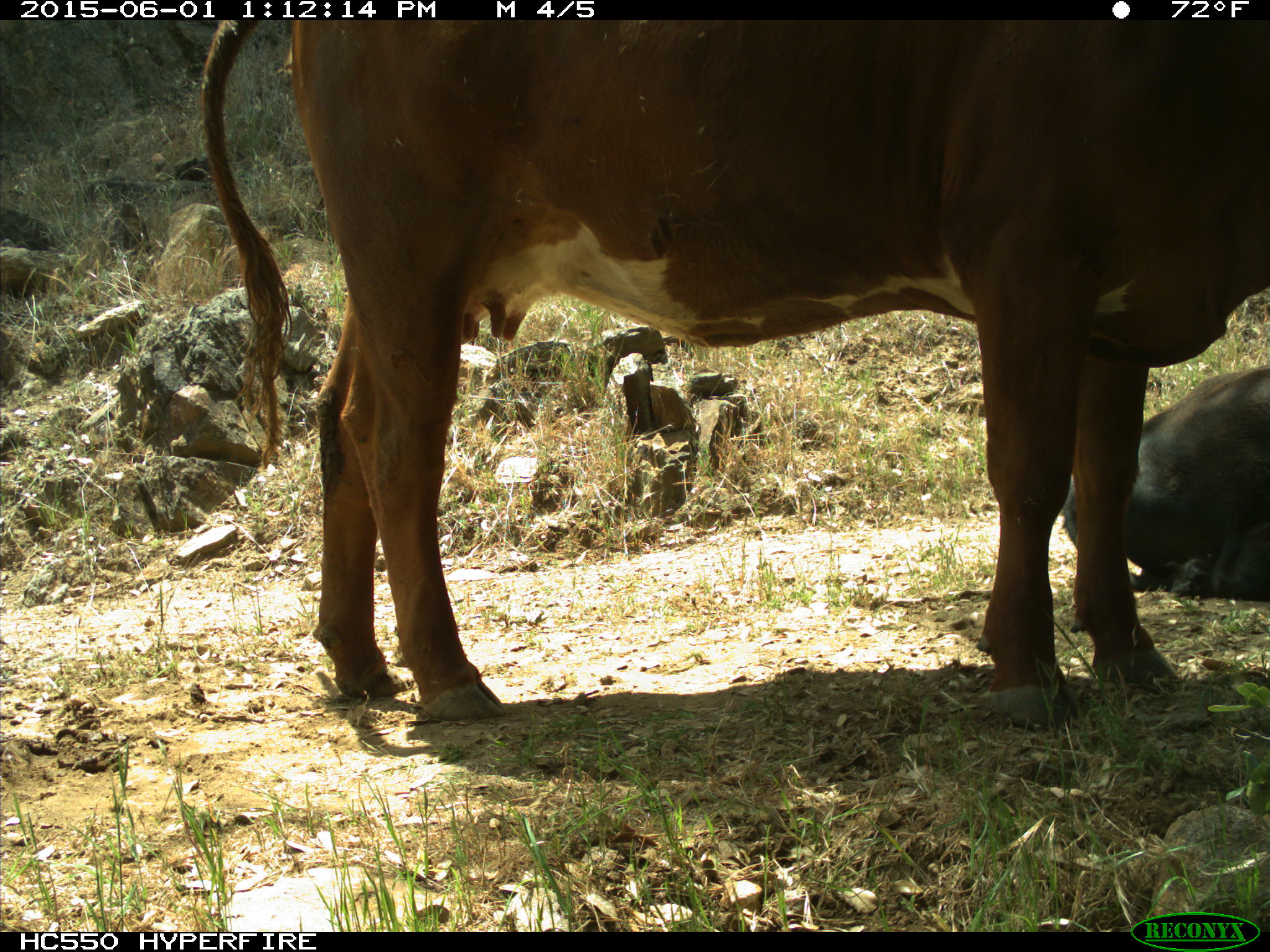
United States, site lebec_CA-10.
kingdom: Animalia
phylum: Chordata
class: Mammalia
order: Artiodactyla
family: Bovidae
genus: Bos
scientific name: Bos taurus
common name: domestic cow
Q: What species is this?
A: Bos taurus (domestic cow).